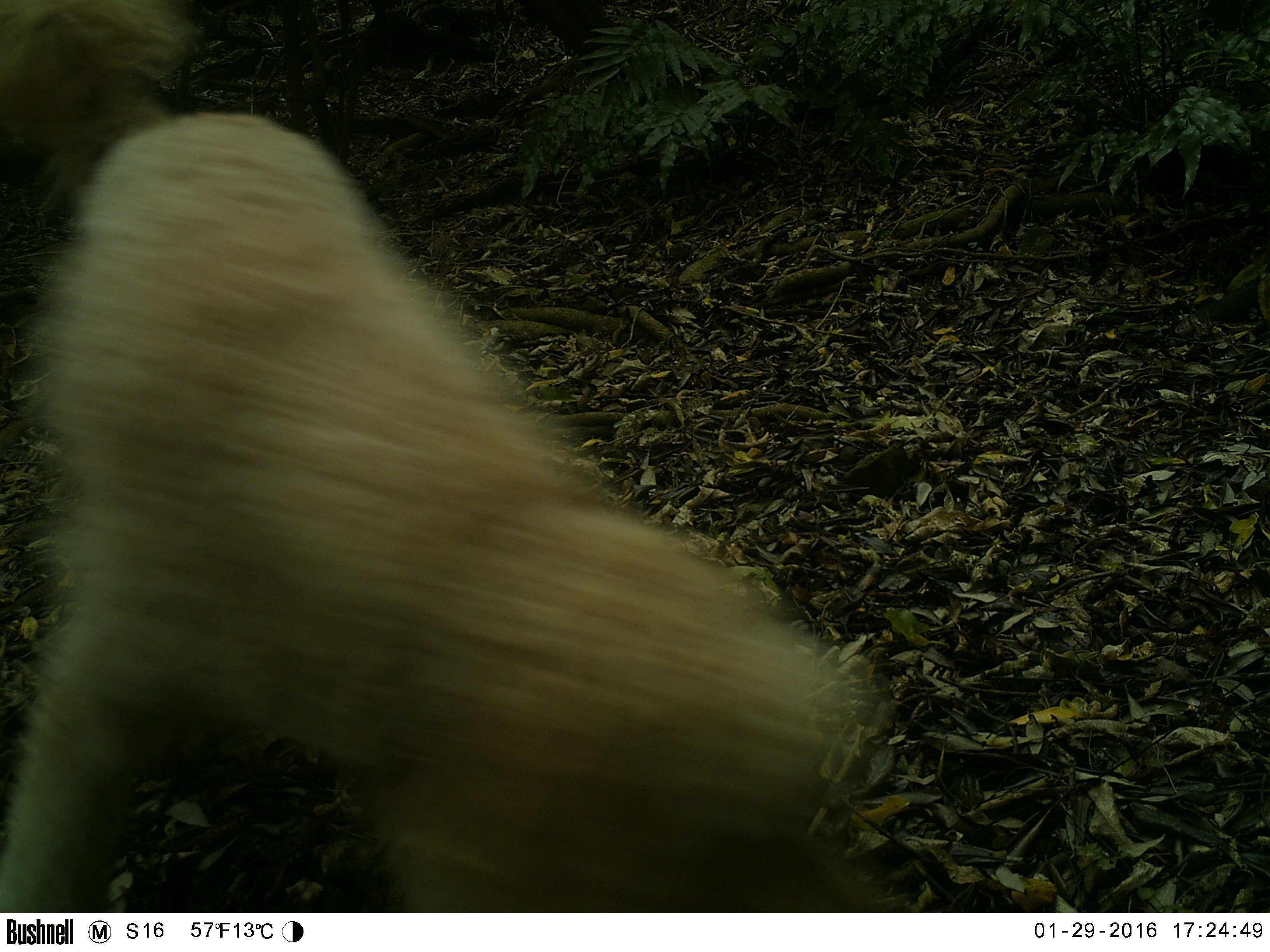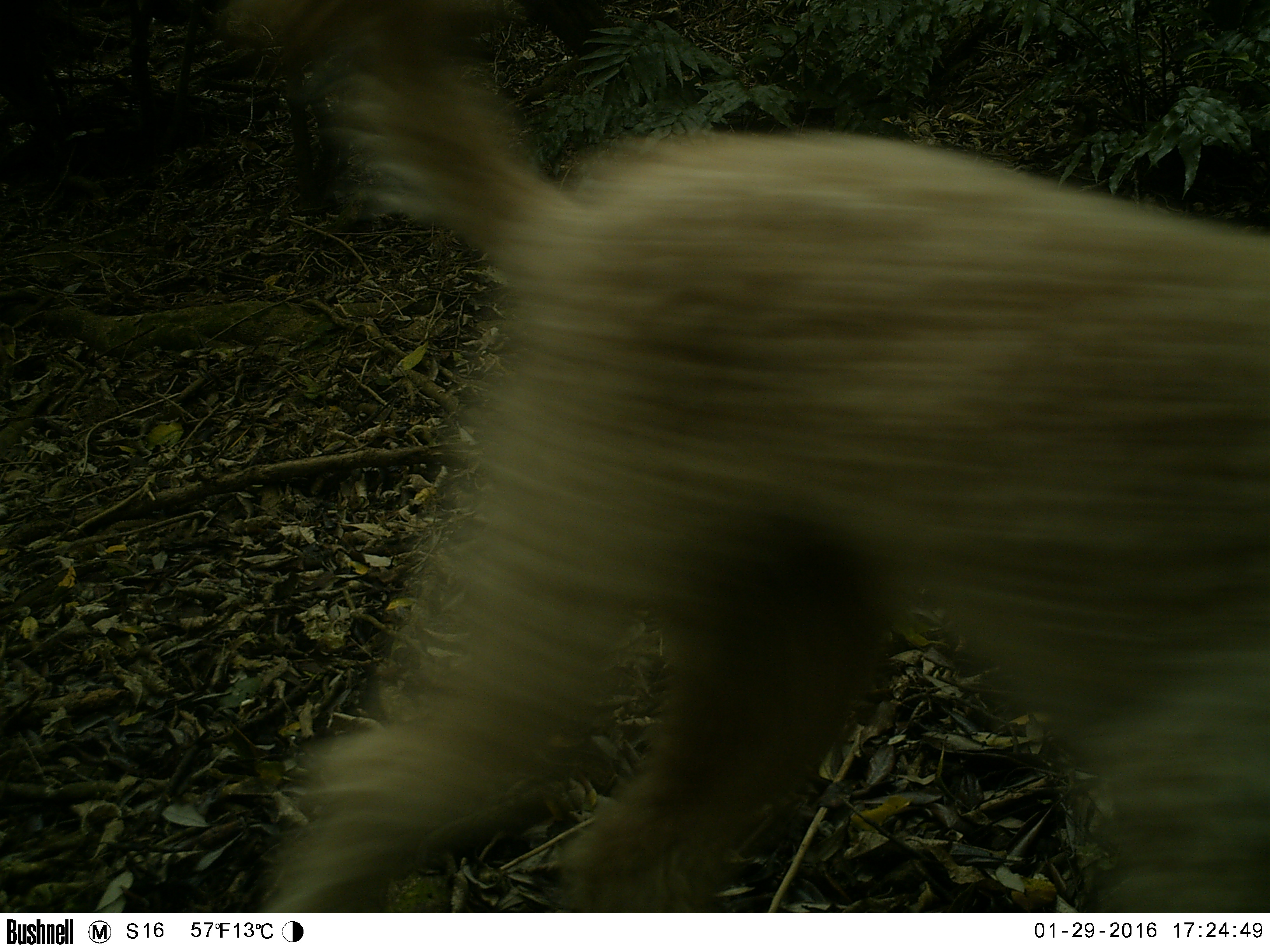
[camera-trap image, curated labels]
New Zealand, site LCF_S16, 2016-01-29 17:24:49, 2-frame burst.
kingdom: Animalia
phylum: Chordata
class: Mammalia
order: Carnivora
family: Canidae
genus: Canis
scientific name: Canis familiaris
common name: domestic dog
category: dog